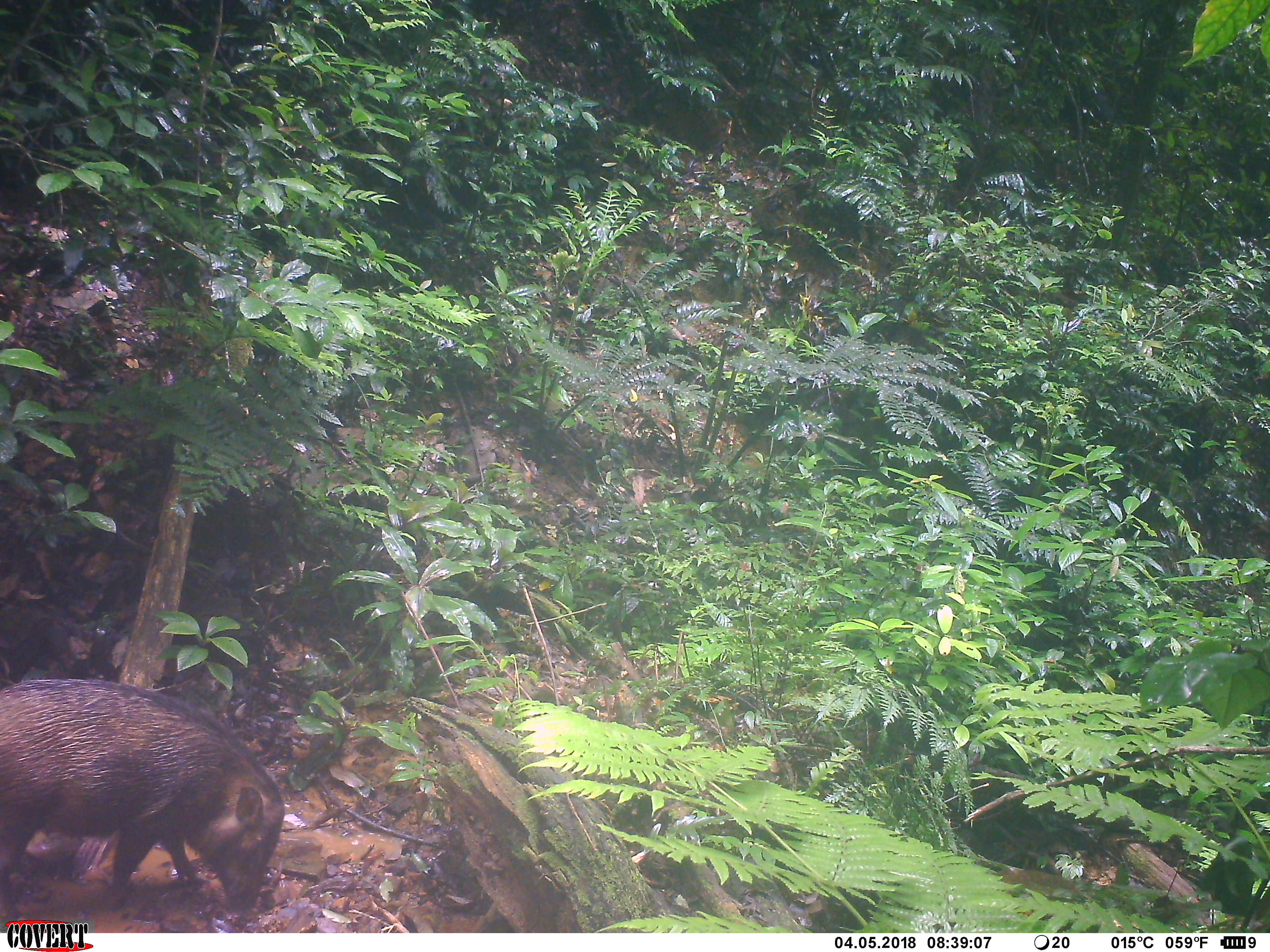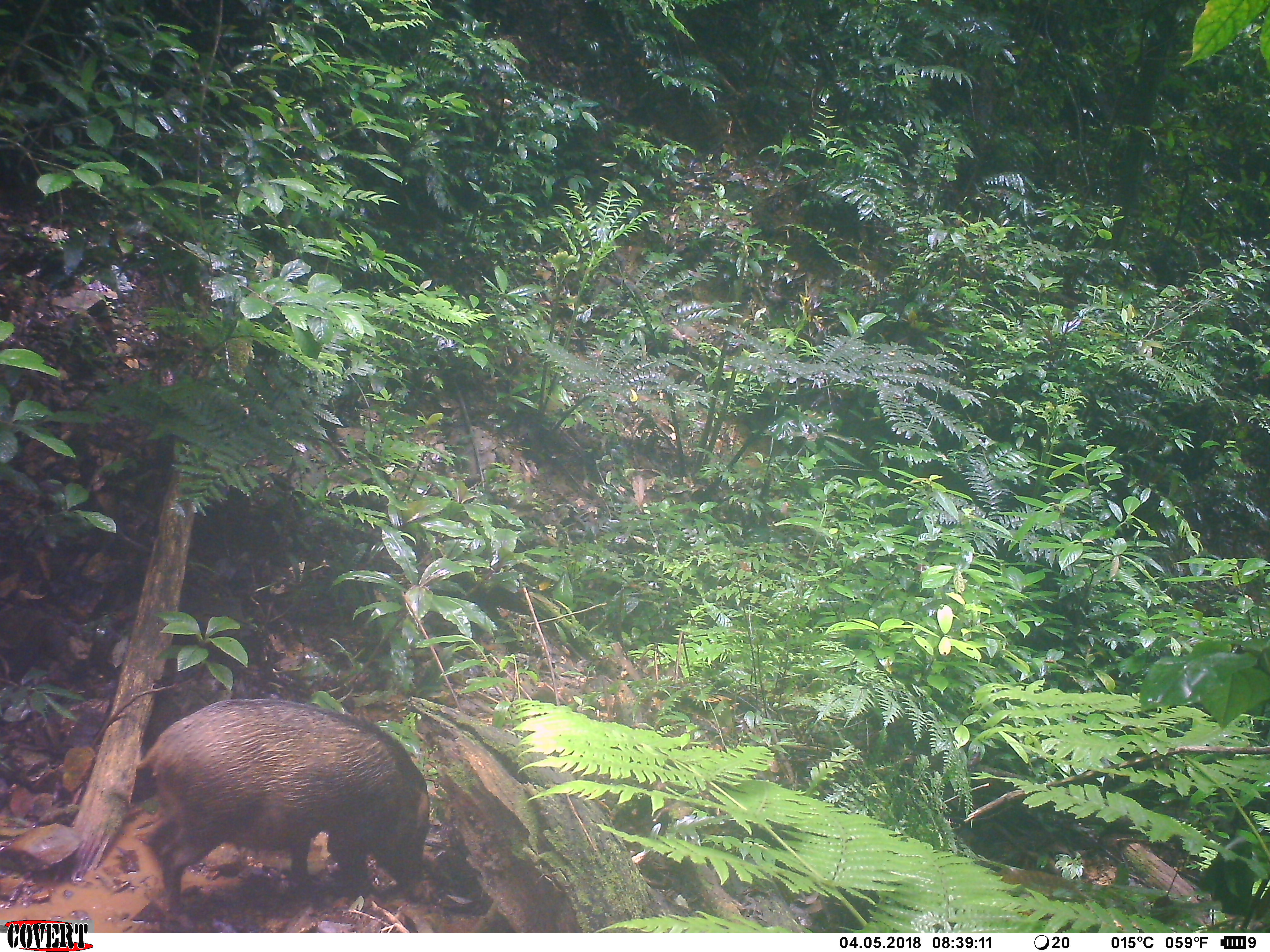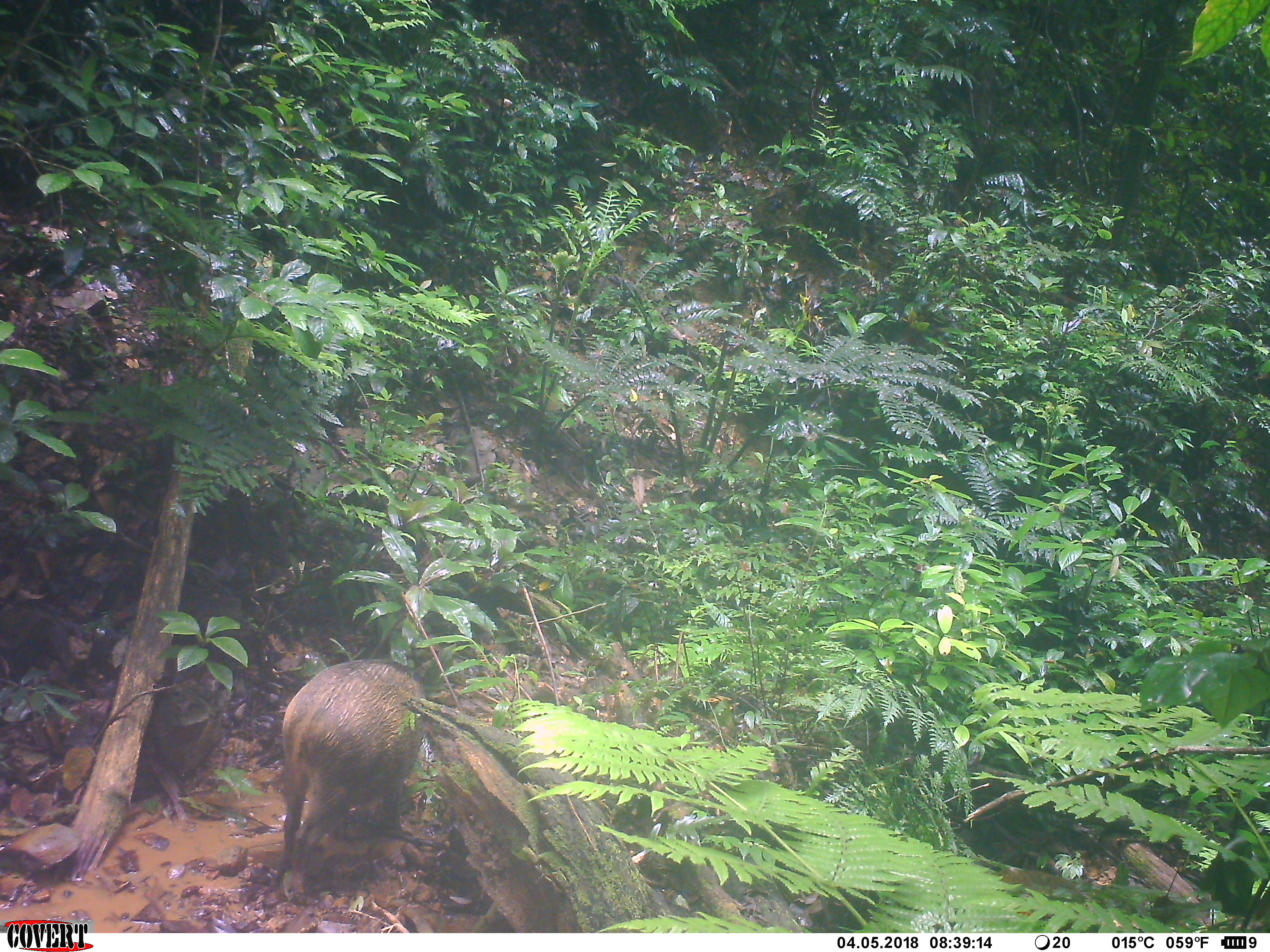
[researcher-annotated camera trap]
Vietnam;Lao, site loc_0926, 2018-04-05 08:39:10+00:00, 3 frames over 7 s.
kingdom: Animalia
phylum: Chordata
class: Mammalia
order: Artiodactyla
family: Suidae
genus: Sus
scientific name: Sus scrofa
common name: eurasian wild pig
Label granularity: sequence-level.